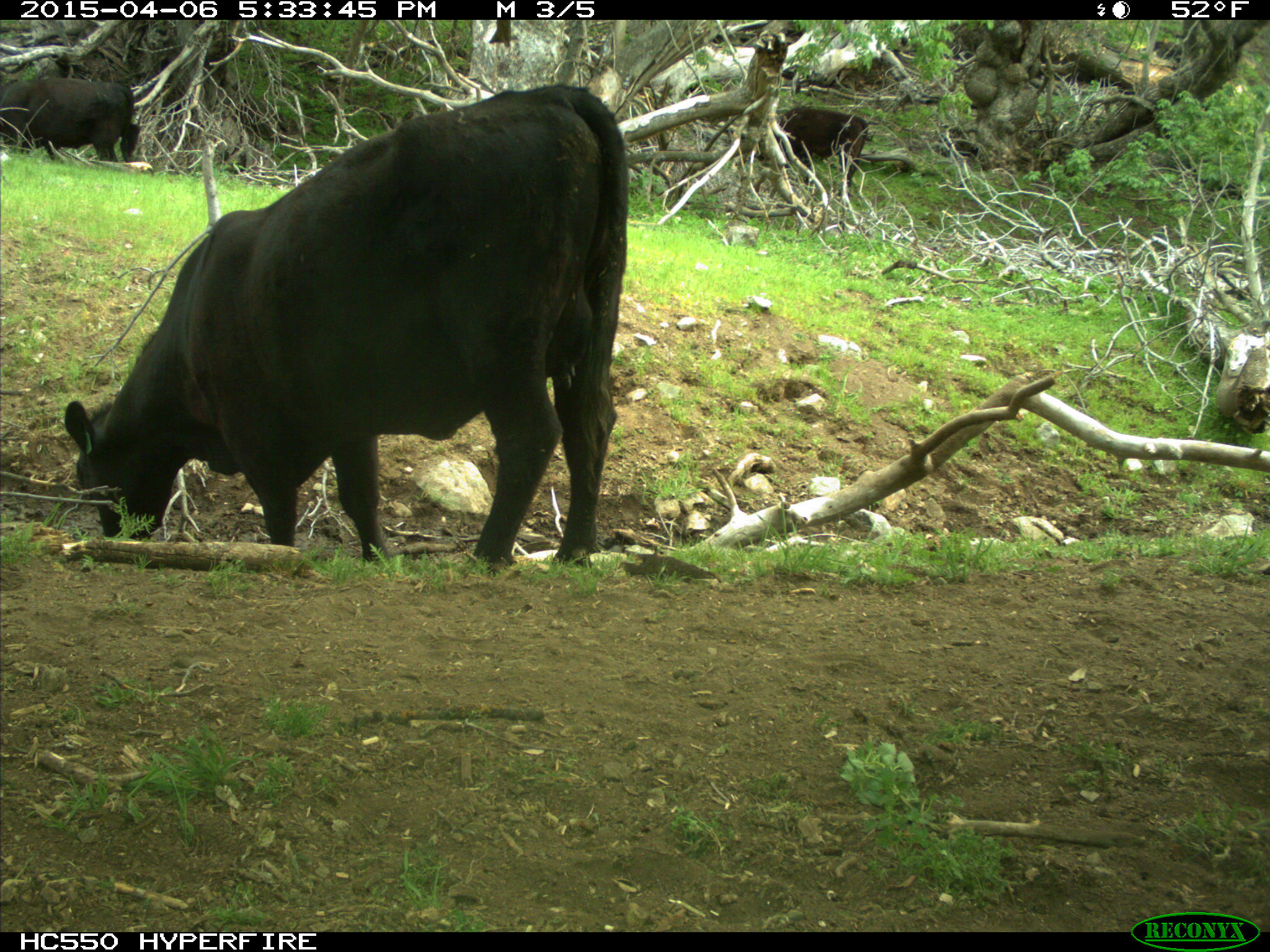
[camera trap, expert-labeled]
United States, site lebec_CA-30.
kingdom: Animalia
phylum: Chordata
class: Mammalia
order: Artiodactyla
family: Bovidae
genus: Bos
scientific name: Bos taurus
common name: domestic cow